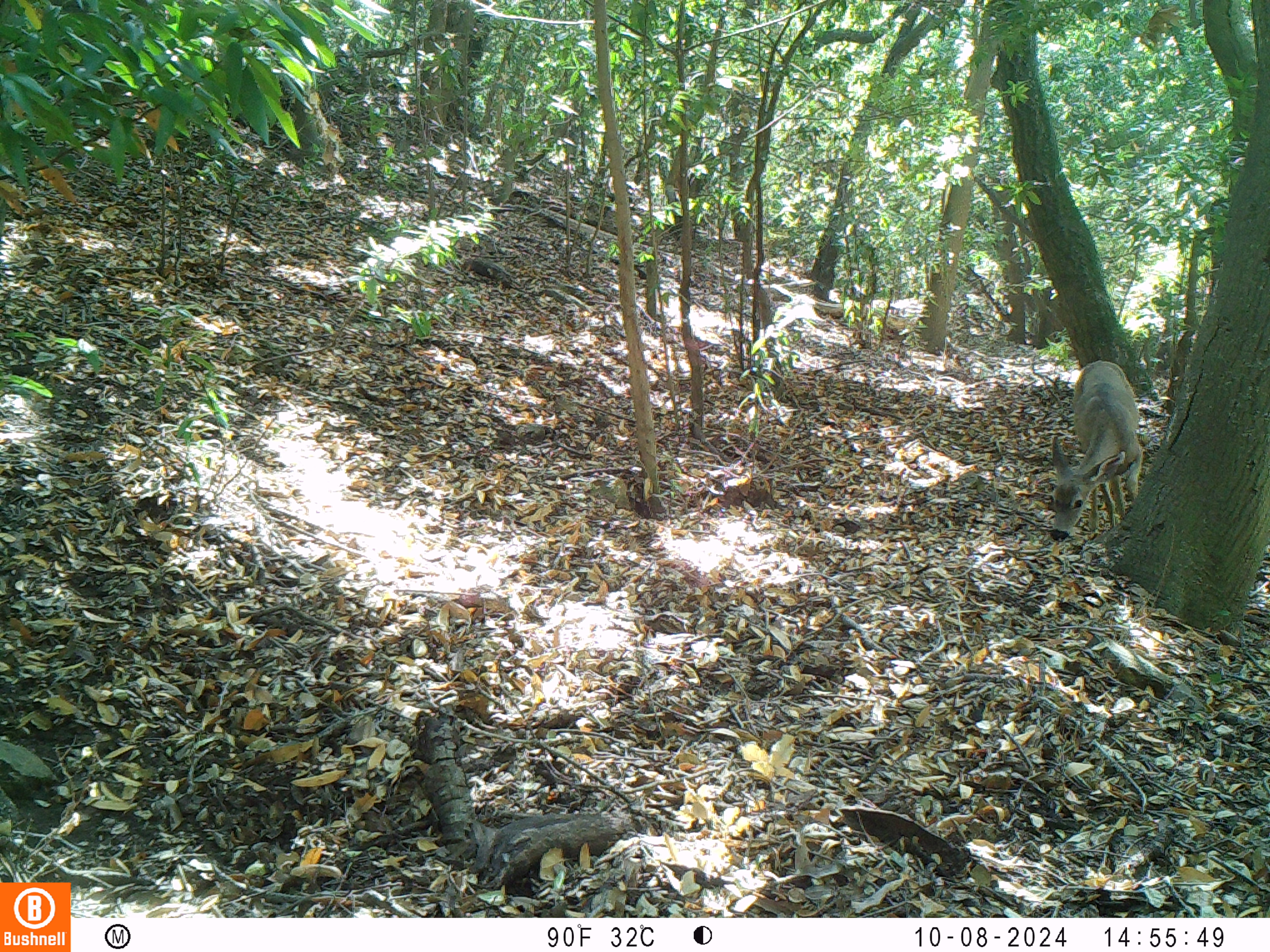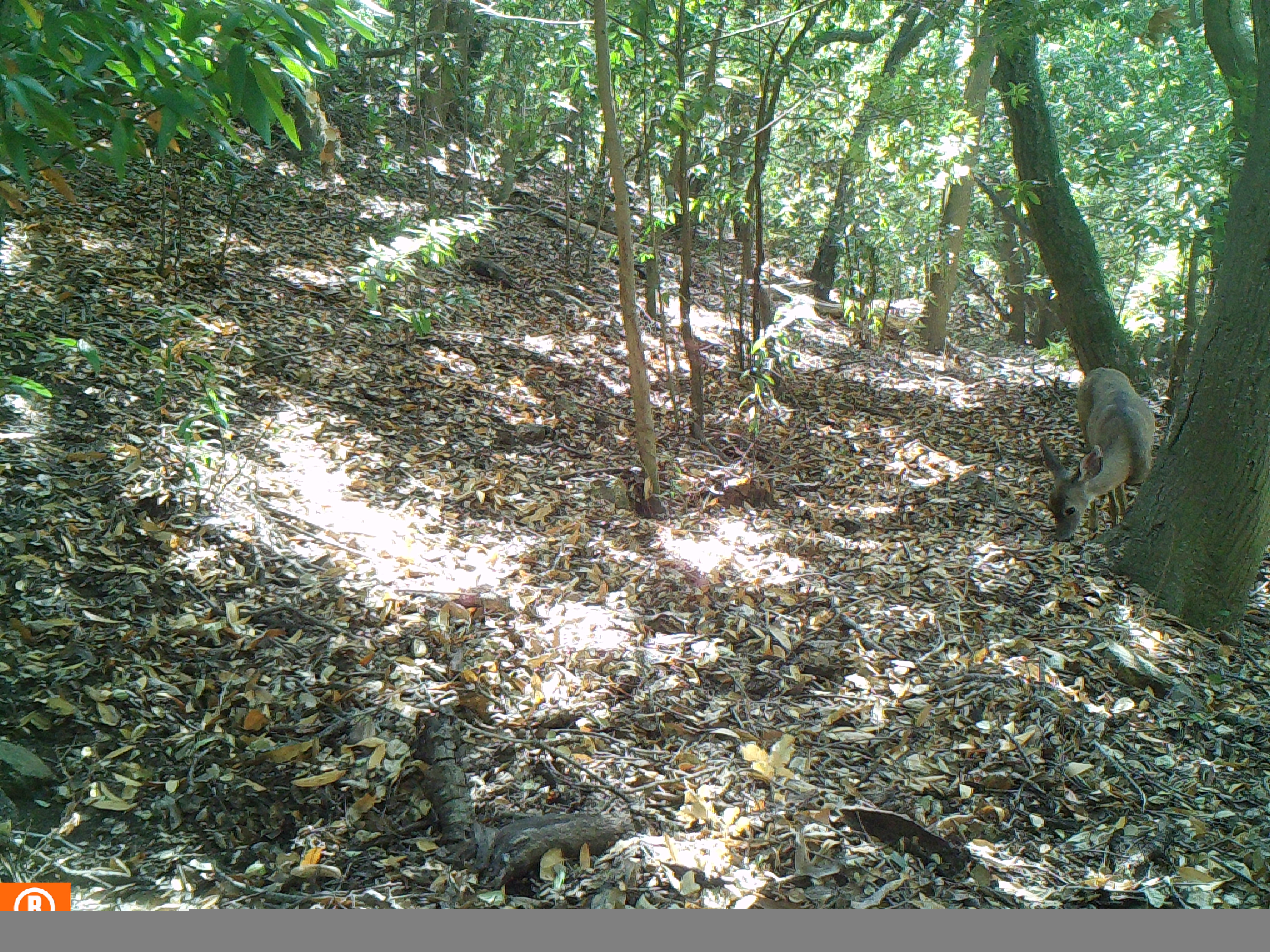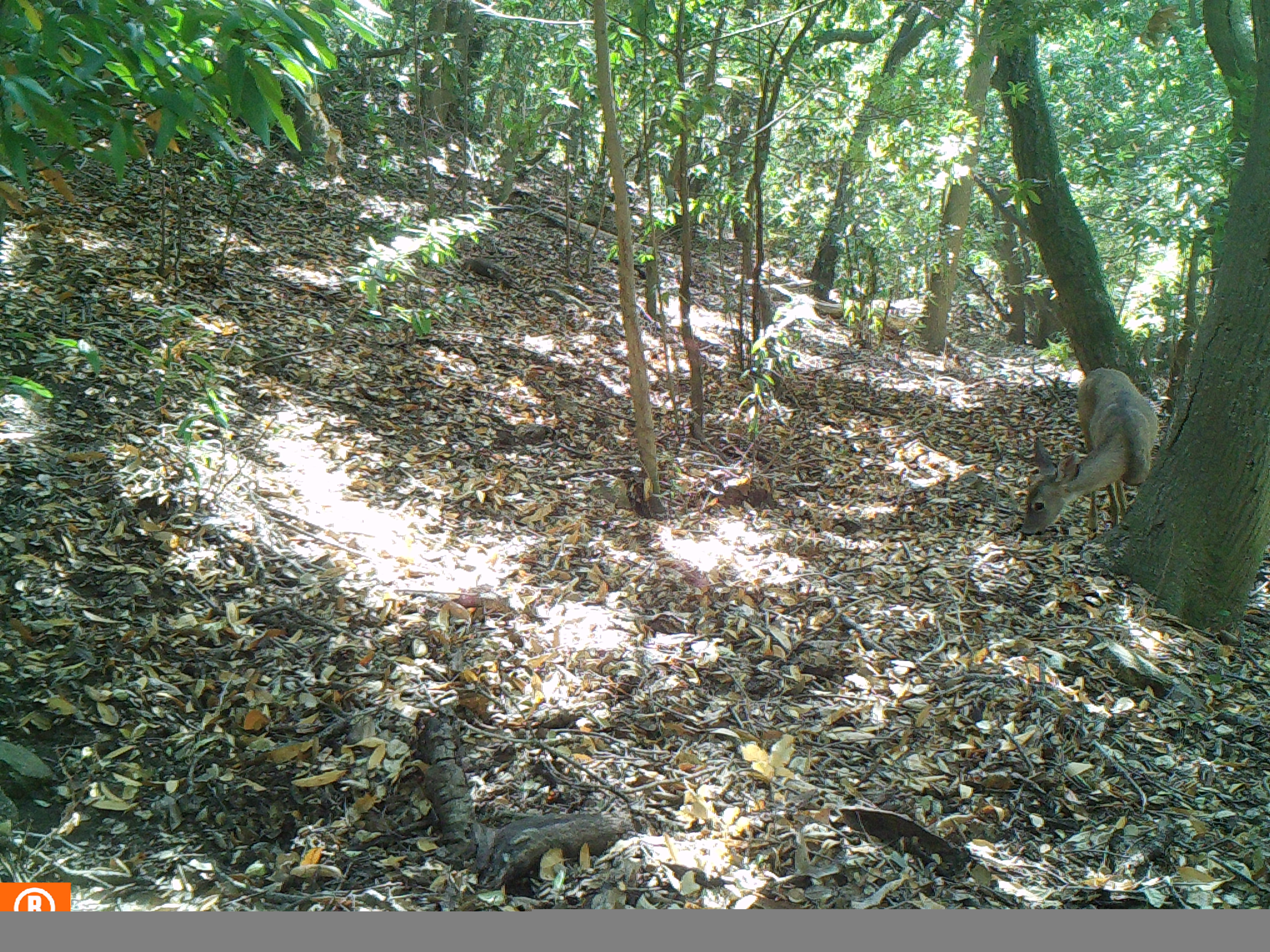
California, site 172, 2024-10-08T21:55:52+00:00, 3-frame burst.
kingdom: Animalia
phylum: Chordata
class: Mammalia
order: Artiodactyla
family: Cervidae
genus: Odocoileus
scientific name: Odocoileus hemionus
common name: mule deer